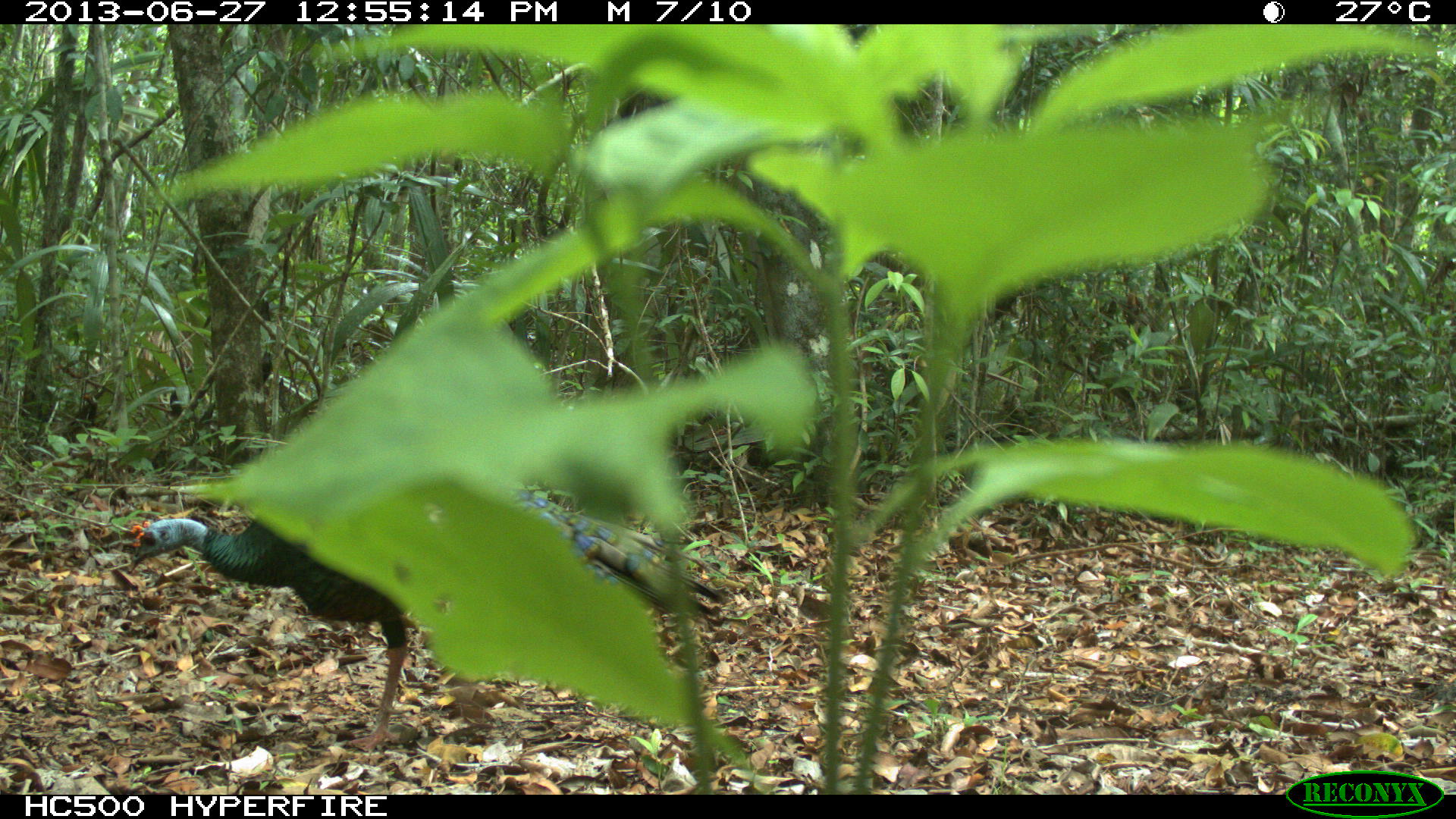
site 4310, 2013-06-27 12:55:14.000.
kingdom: Animalia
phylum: Chordata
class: Aves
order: Galliformes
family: Phasianidae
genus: Meleagris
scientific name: Meleagris ocellata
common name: ocellated turkey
Meleagris ocellata (ocellated turkey), count 1, sex male.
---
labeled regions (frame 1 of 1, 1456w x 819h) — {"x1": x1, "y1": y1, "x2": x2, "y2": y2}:
meleagris ocellata: {"x1": 127, "y1": 479, "x2": 726, "y2": 749}